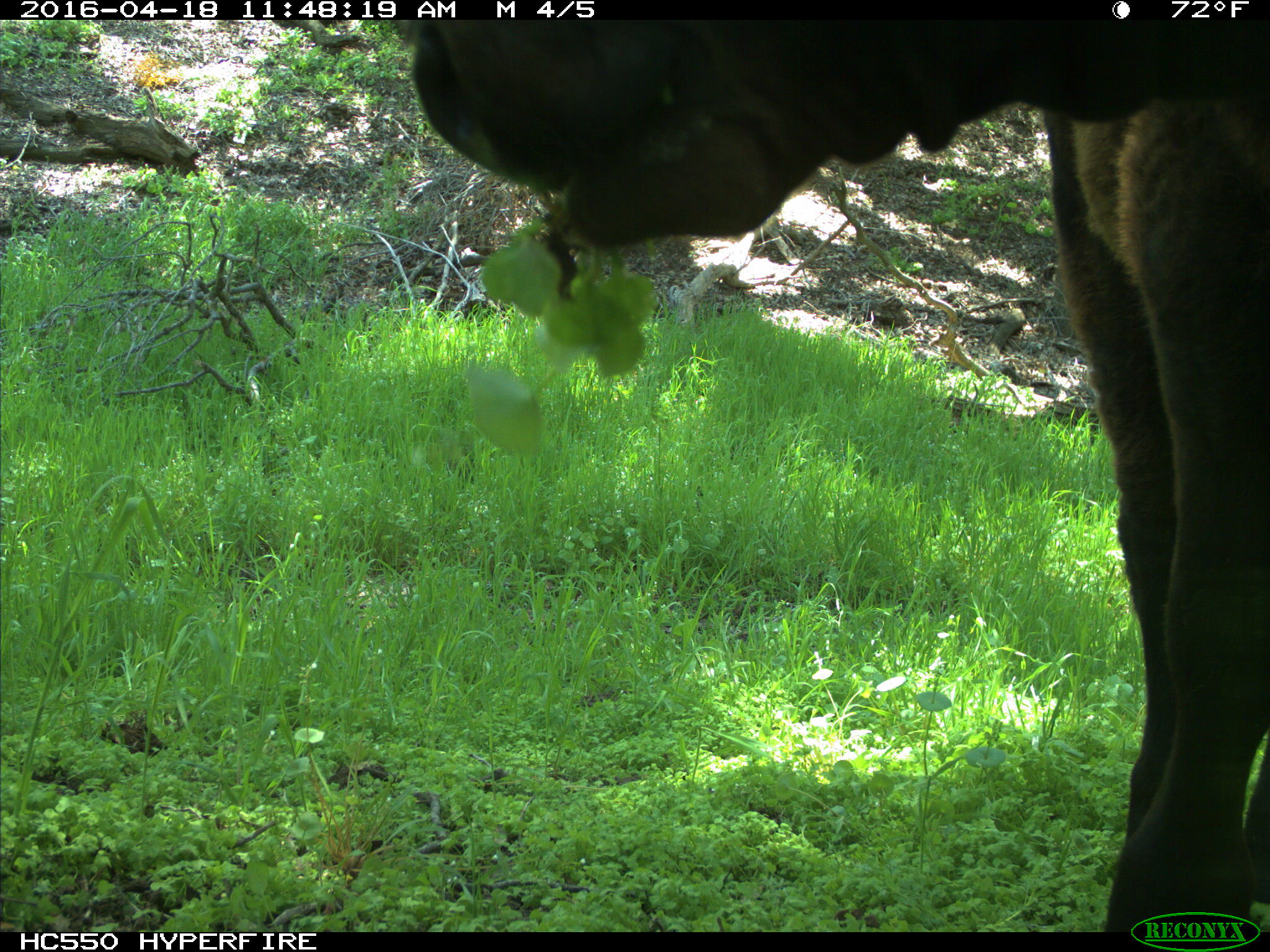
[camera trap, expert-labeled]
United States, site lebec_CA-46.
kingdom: Animalia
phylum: Chordata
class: Mammalia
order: Artiodactyla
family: Bovidae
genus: Bos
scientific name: Bos taurus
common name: domestic cow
Bos taurus (domestic cow).